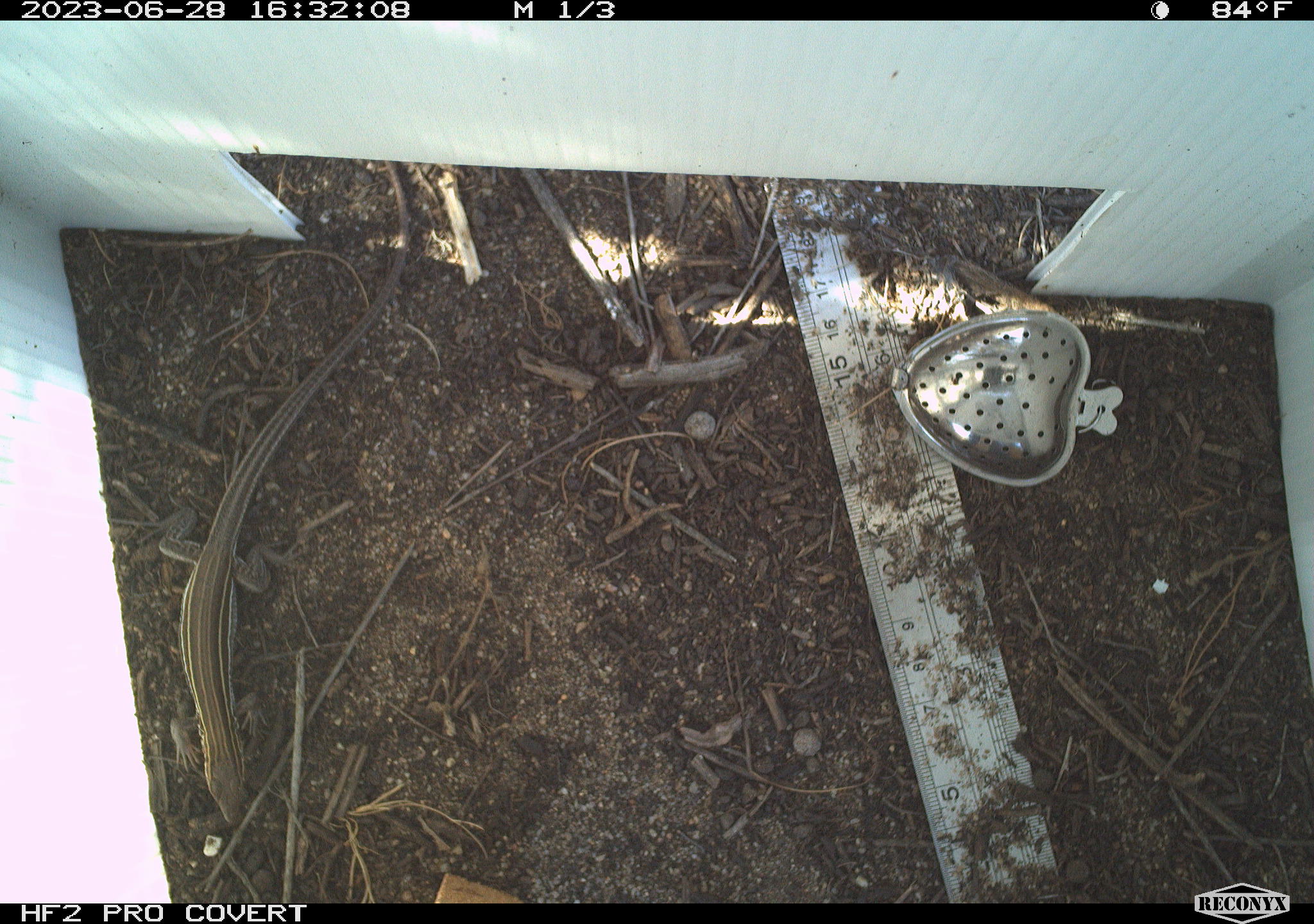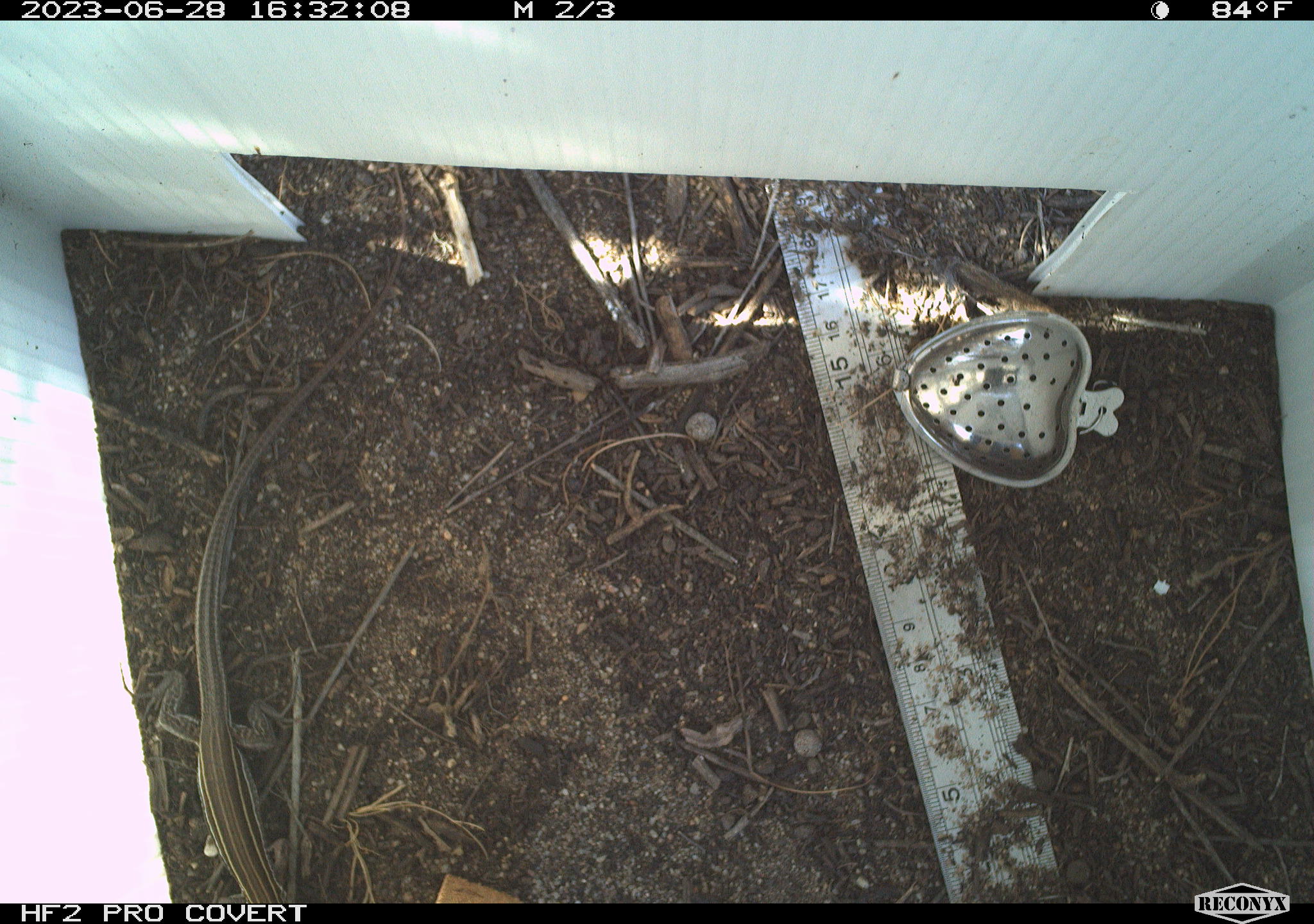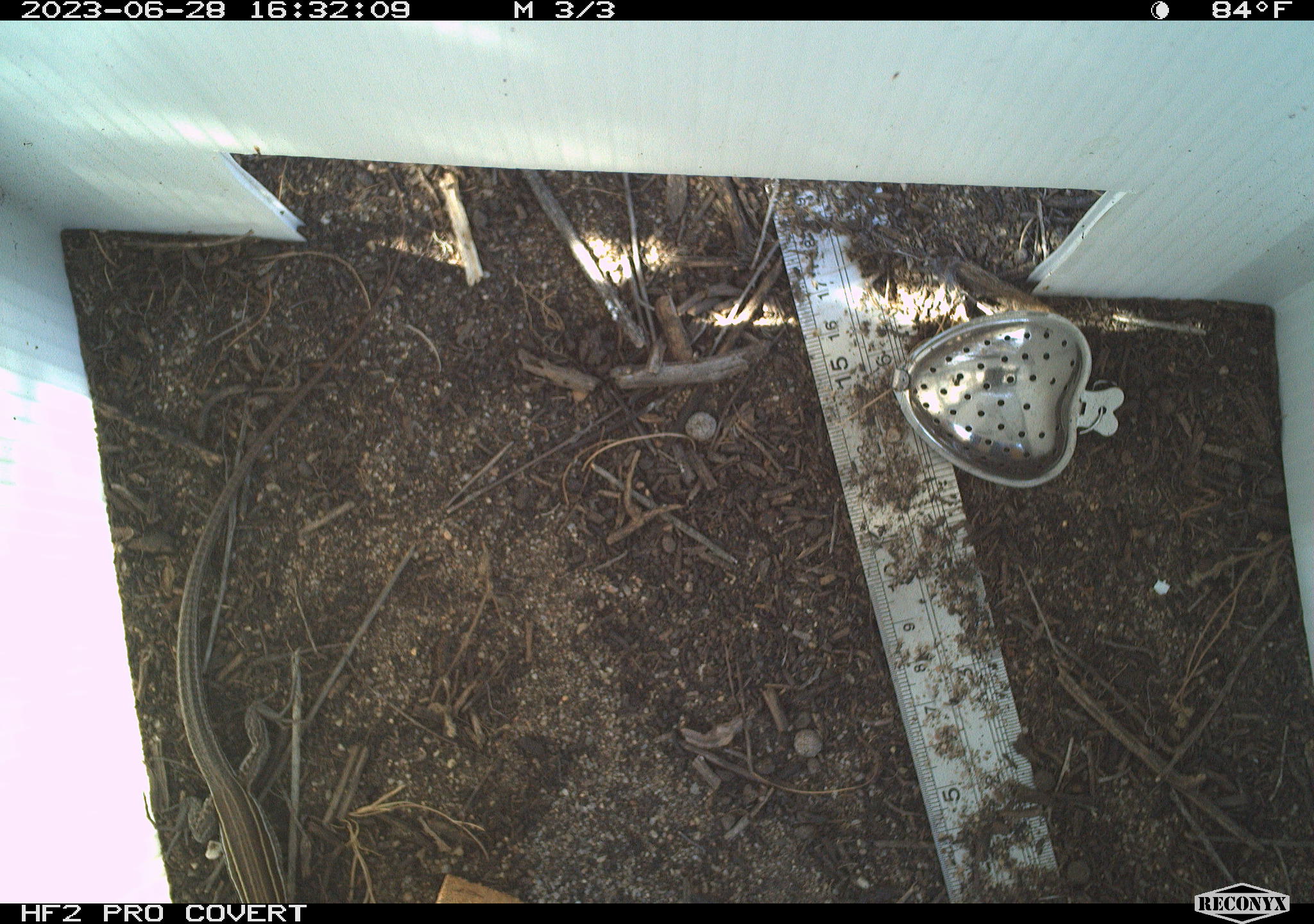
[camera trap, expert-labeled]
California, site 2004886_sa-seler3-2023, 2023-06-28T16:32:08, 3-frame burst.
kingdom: Animalia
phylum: Chordata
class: Reptilia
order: Squamata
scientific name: Squamata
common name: lizards and snakes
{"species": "lizards and snakes (Squamata)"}